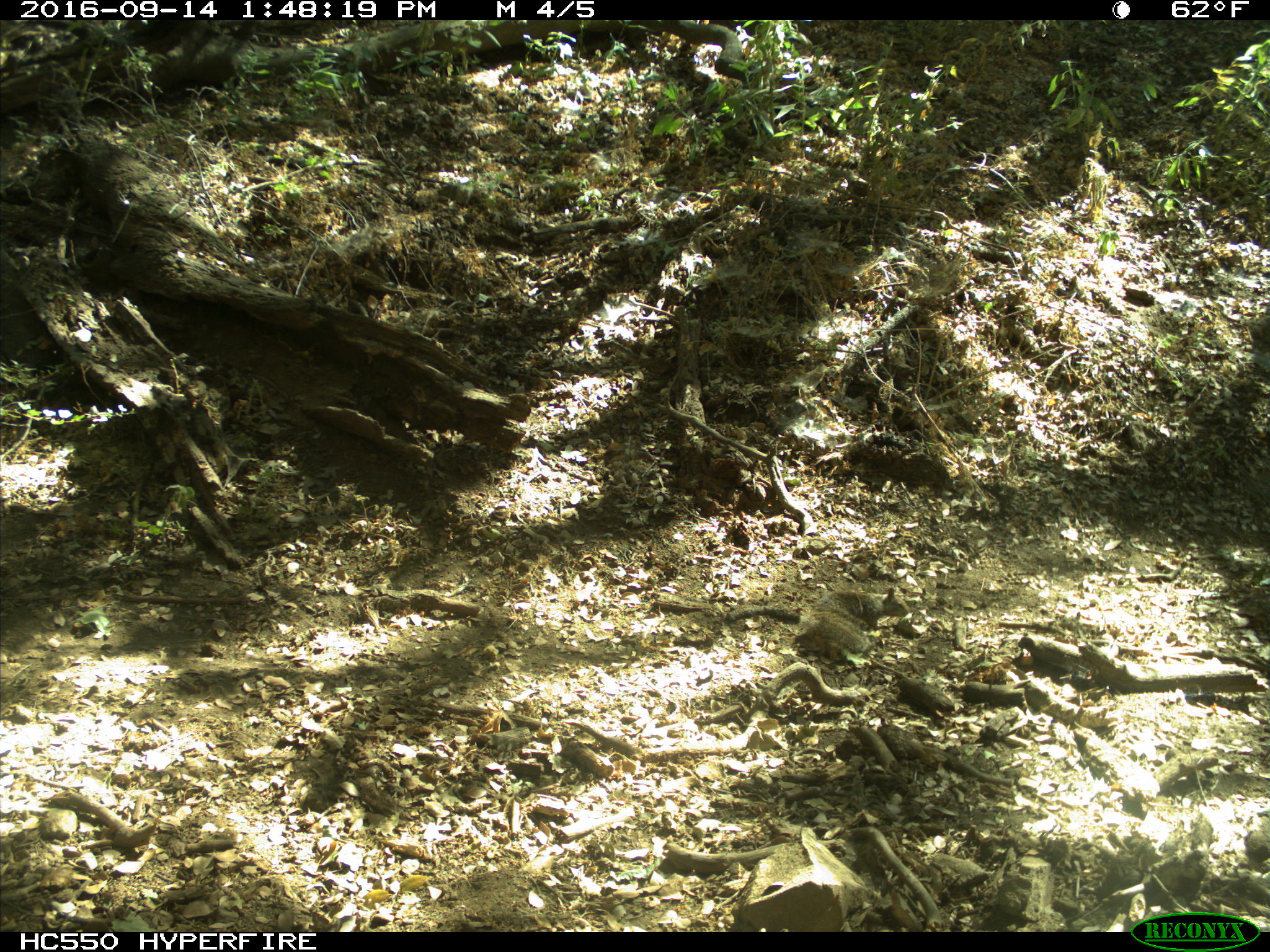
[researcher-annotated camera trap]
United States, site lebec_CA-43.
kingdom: Animalia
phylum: Chordata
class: Mammalia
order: Rodentia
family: Sciuridae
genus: Otospermophilus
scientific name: Otospermophilus beecheyi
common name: california ground squirrel